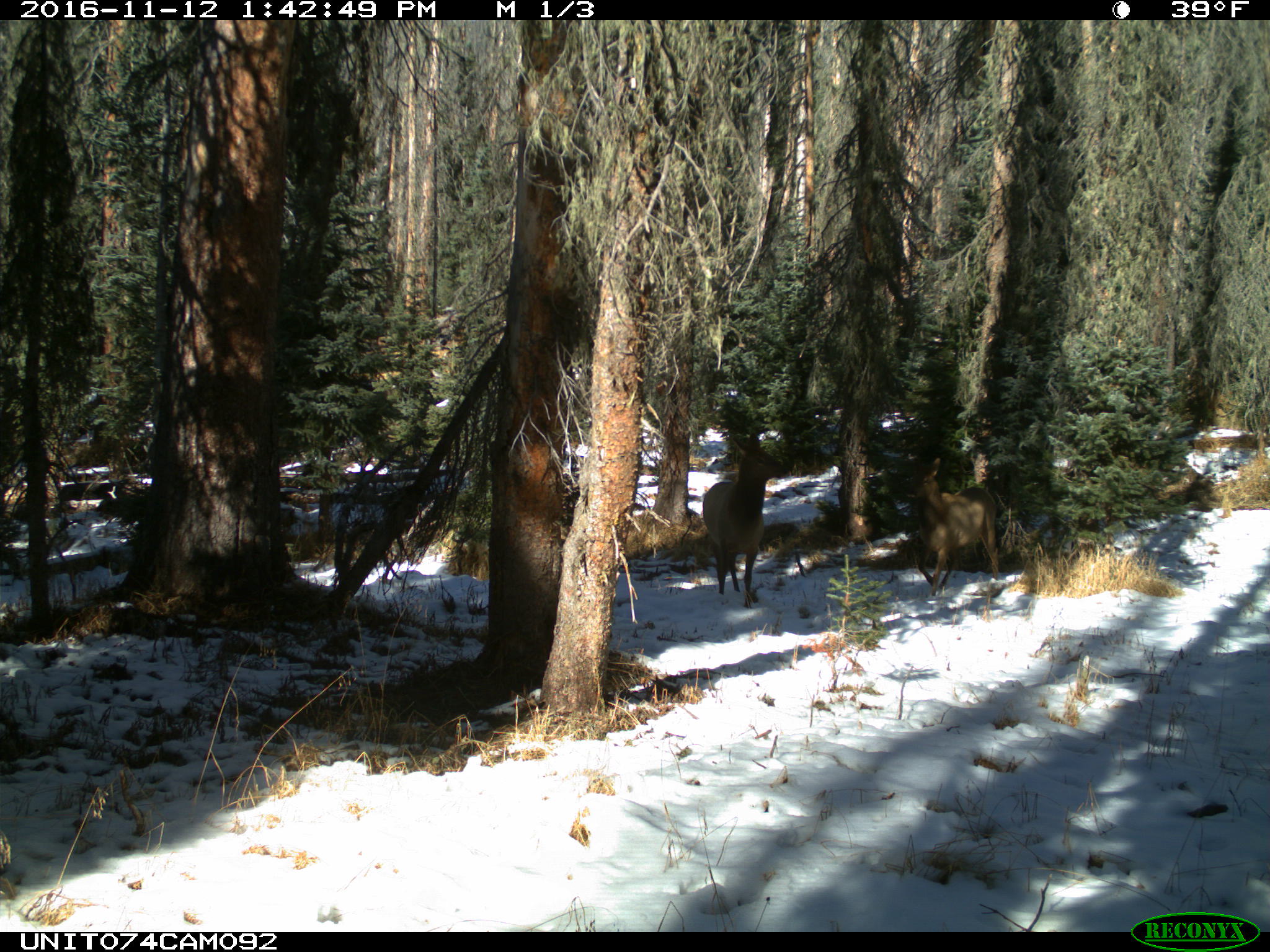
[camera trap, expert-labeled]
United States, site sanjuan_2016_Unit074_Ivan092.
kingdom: Animalia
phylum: Chordata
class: Mammalia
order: Artiodactyla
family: Cervidae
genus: Cervus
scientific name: Cervus elaphus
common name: red deer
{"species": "Cervus elaphus (red deer)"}